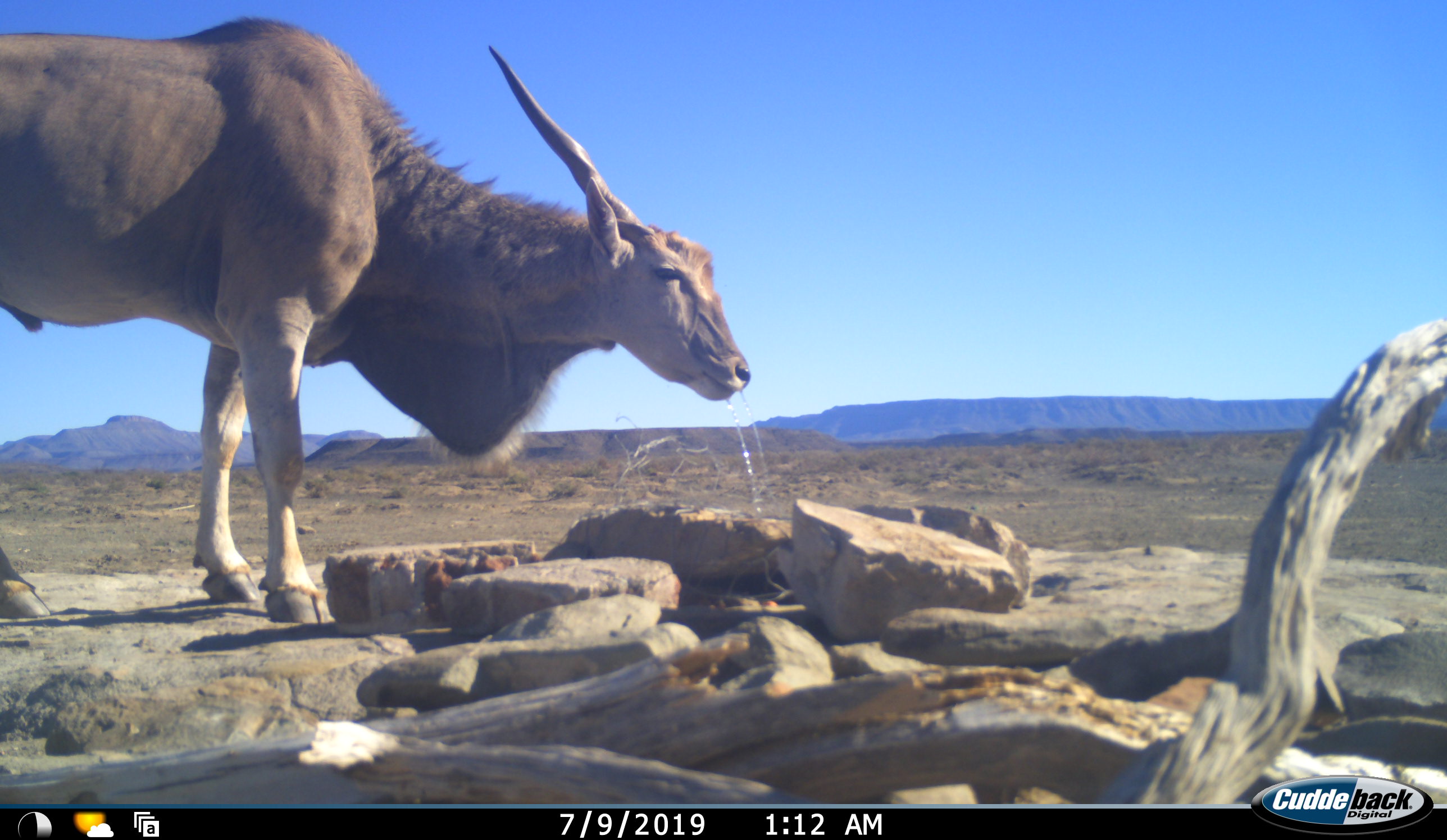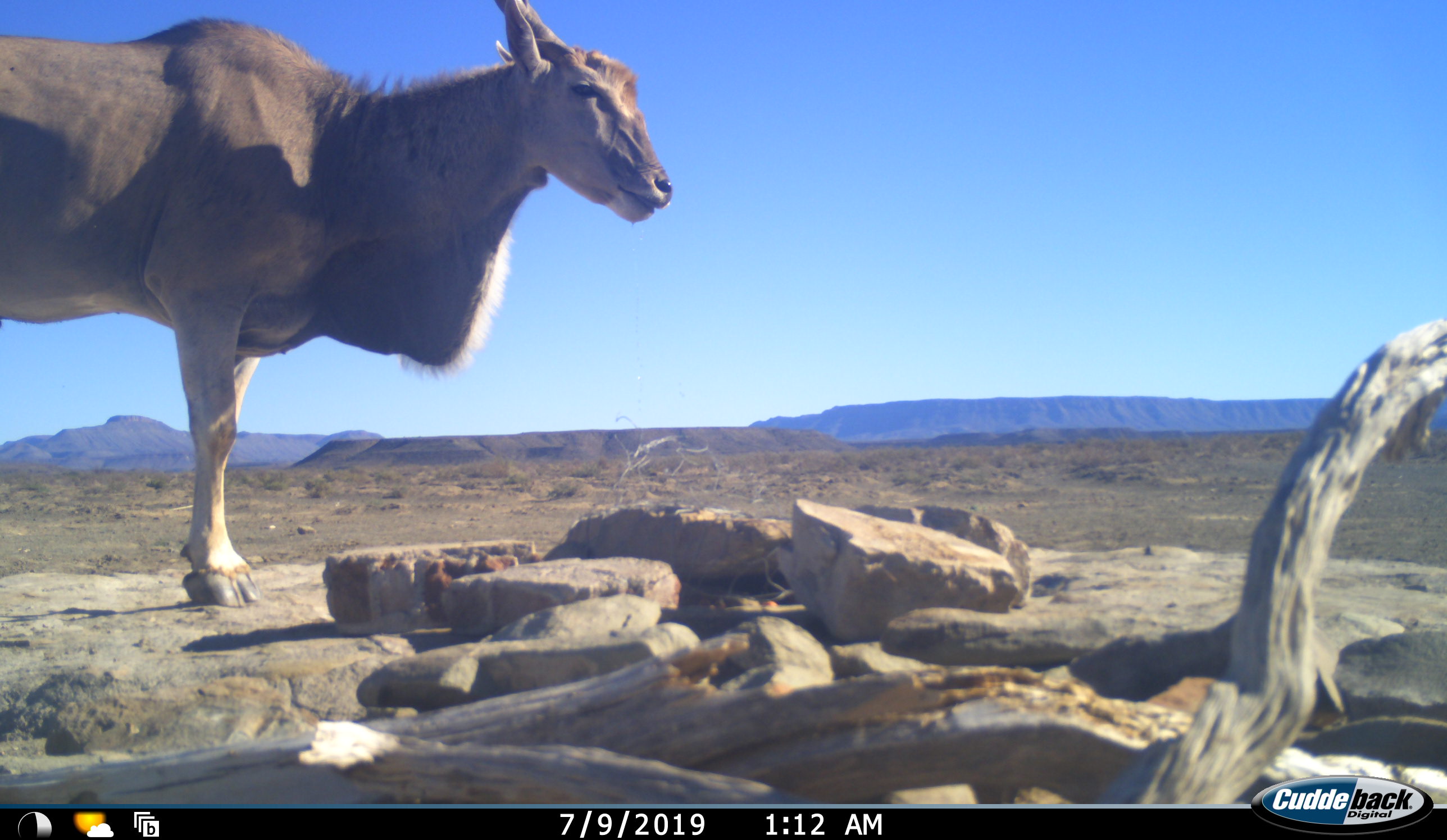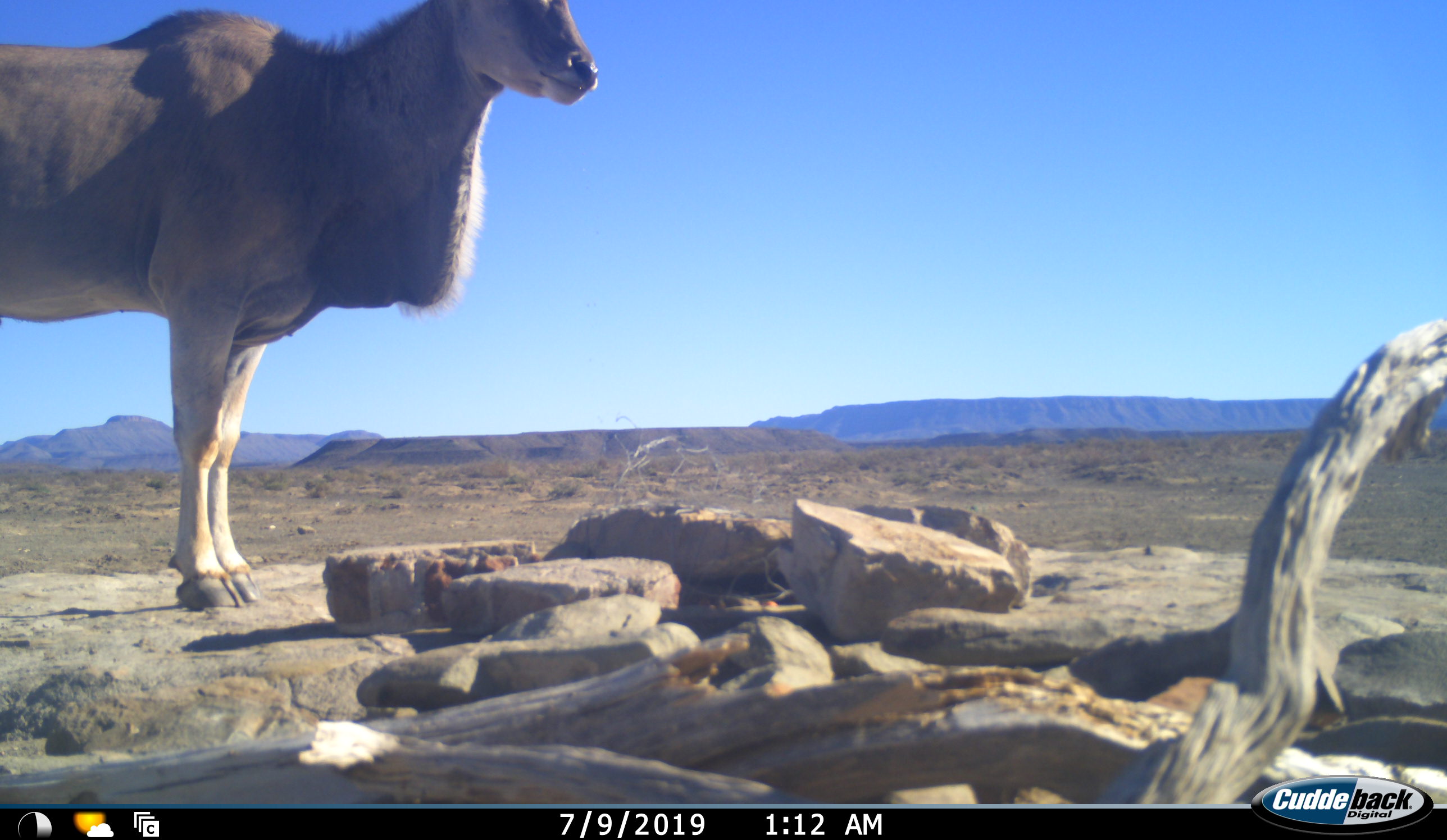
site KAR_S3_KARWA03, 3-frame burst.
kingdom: Animalia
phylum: Chordata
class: Mammalia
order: Artiodactyla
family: Bovidae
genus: Tragelaphus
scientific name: Tragelaphus oryx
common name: eland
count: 1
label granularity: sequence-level